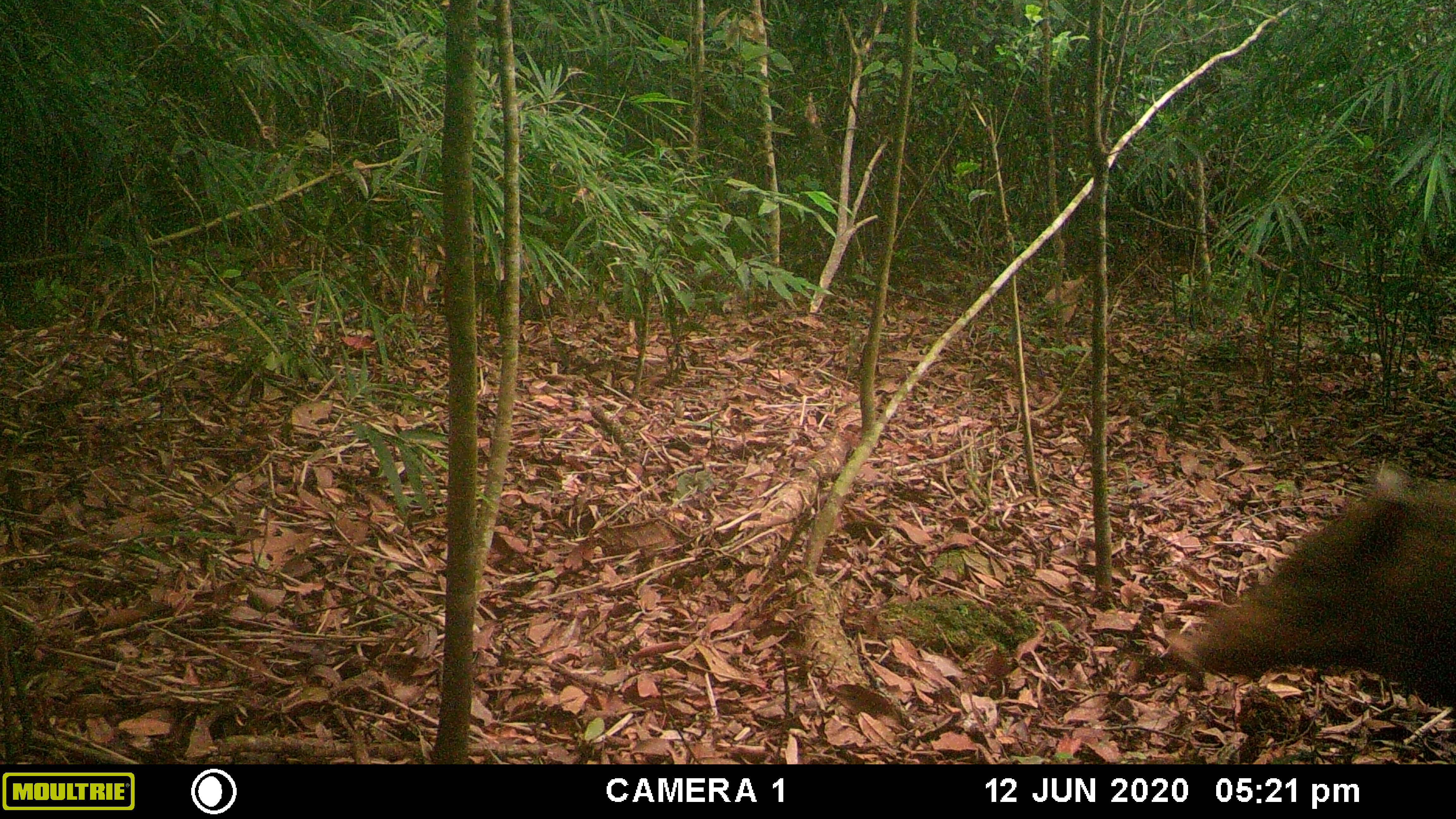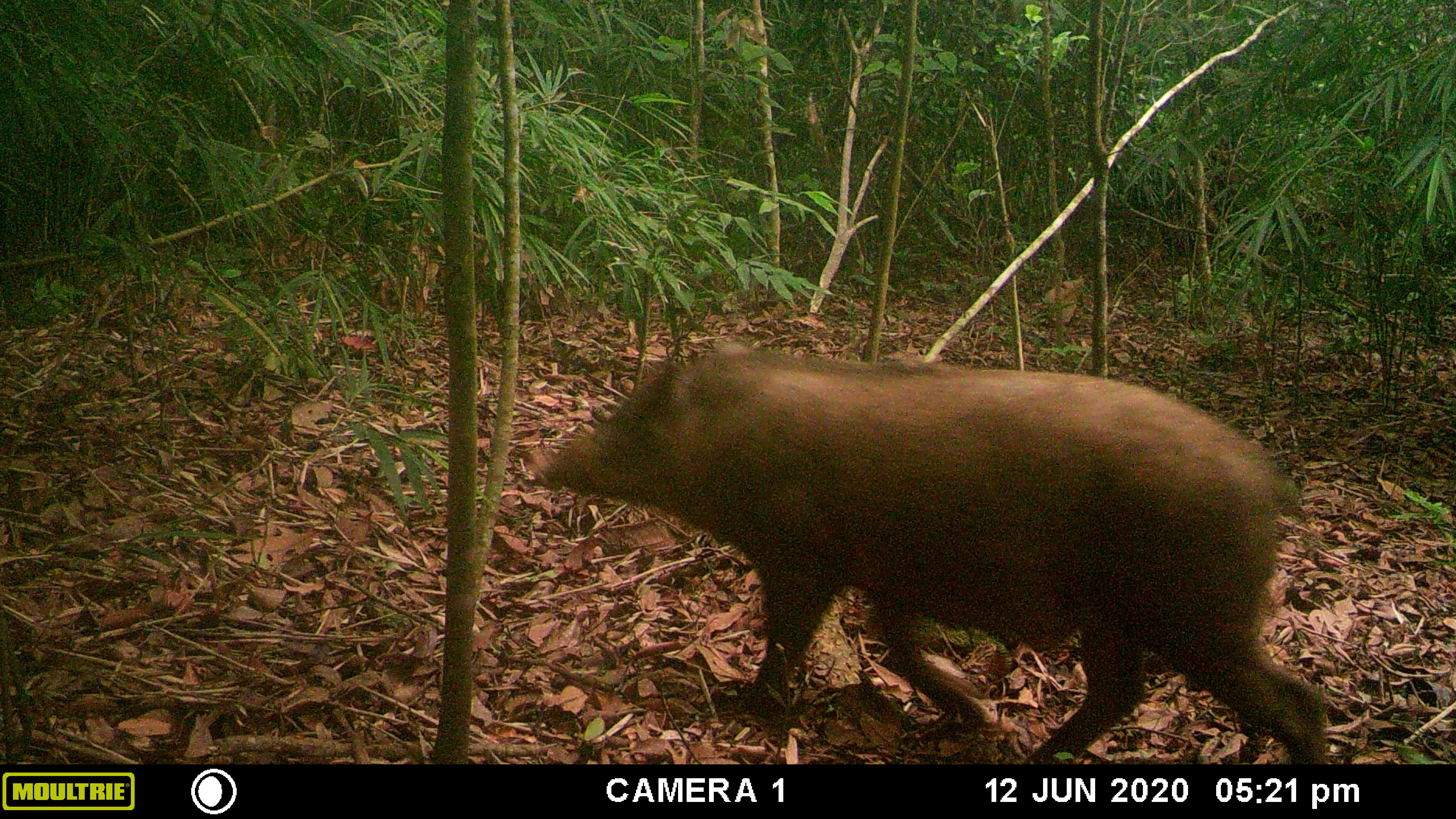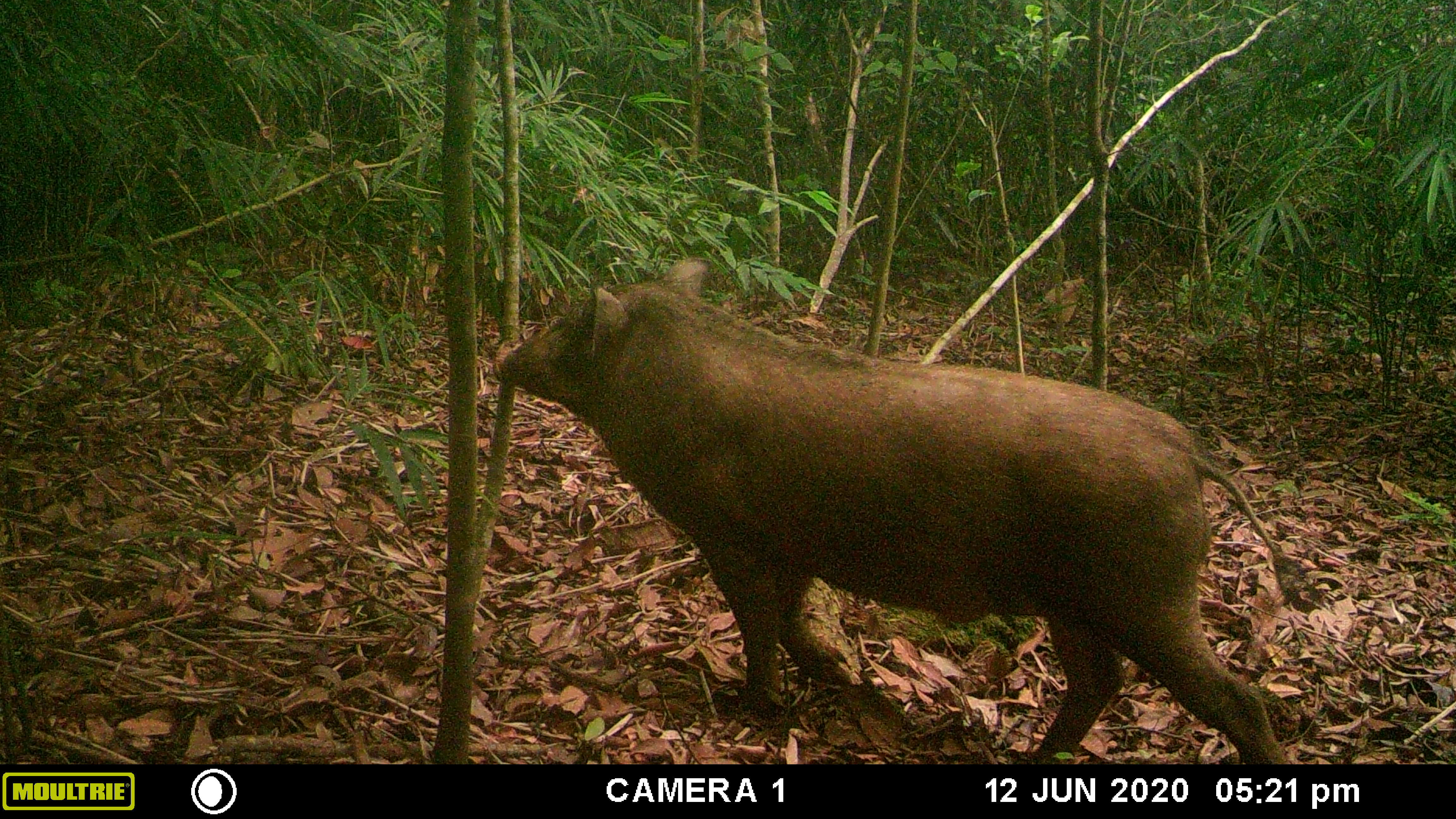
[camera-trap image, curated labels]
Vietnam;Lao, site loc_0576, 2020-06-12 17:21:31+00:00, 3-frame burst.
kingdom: Animalia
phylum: Chordata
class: Mammalia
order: Artiodactyla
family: Suidae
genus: Sus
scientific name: Sus scrofa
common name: eurasian wild pig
Eurasian wild pig (Sus scrofa). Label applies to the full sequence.